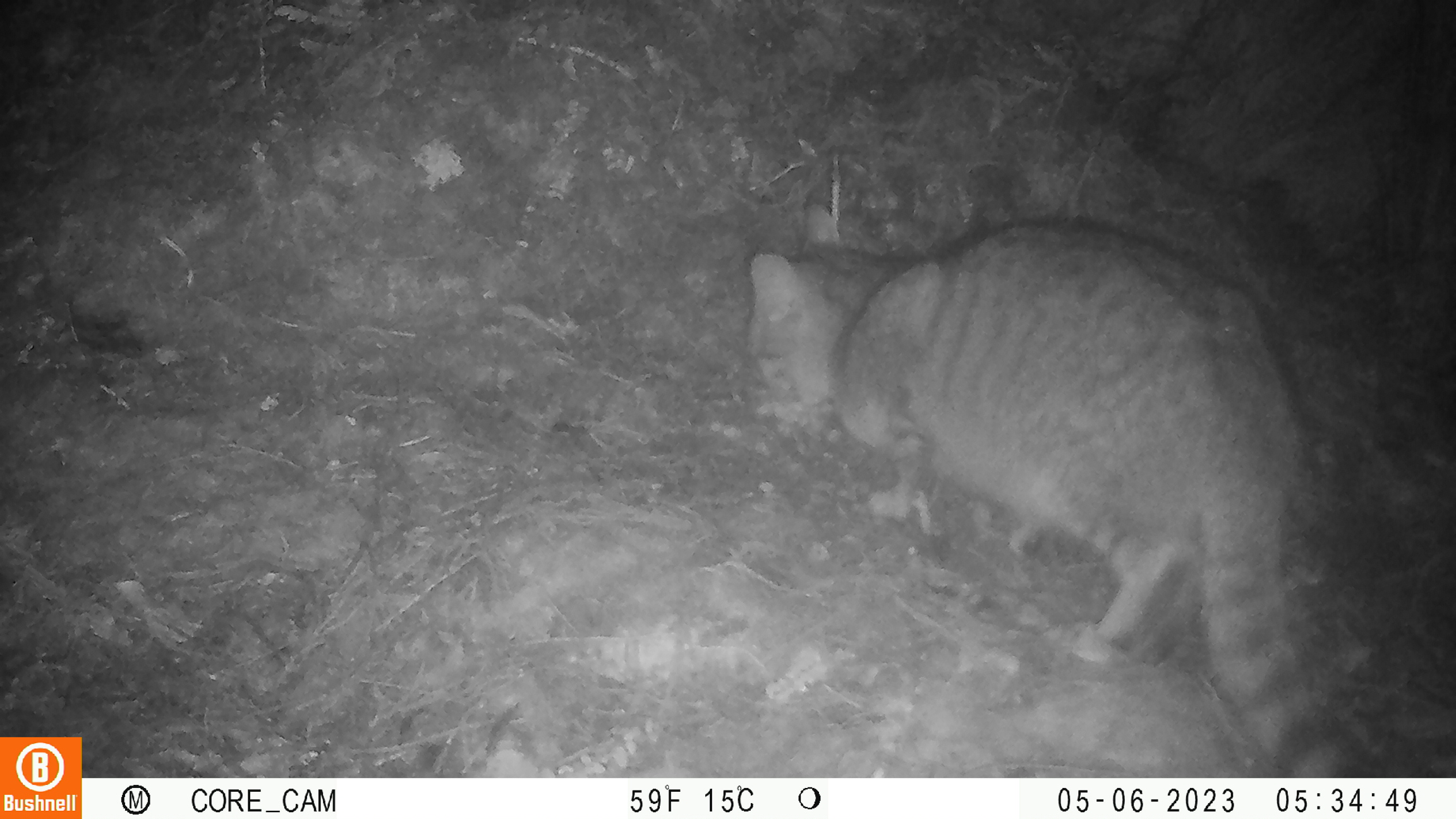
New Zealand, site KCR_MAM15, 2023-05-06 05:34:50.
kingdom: Animalia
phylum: Chordata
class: Mammalia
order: Carnivora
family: Felidae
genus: Felis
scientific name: Felis catus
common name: domestic cat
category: cat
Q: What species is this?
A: Cat (domestic cat) (Felis catus).